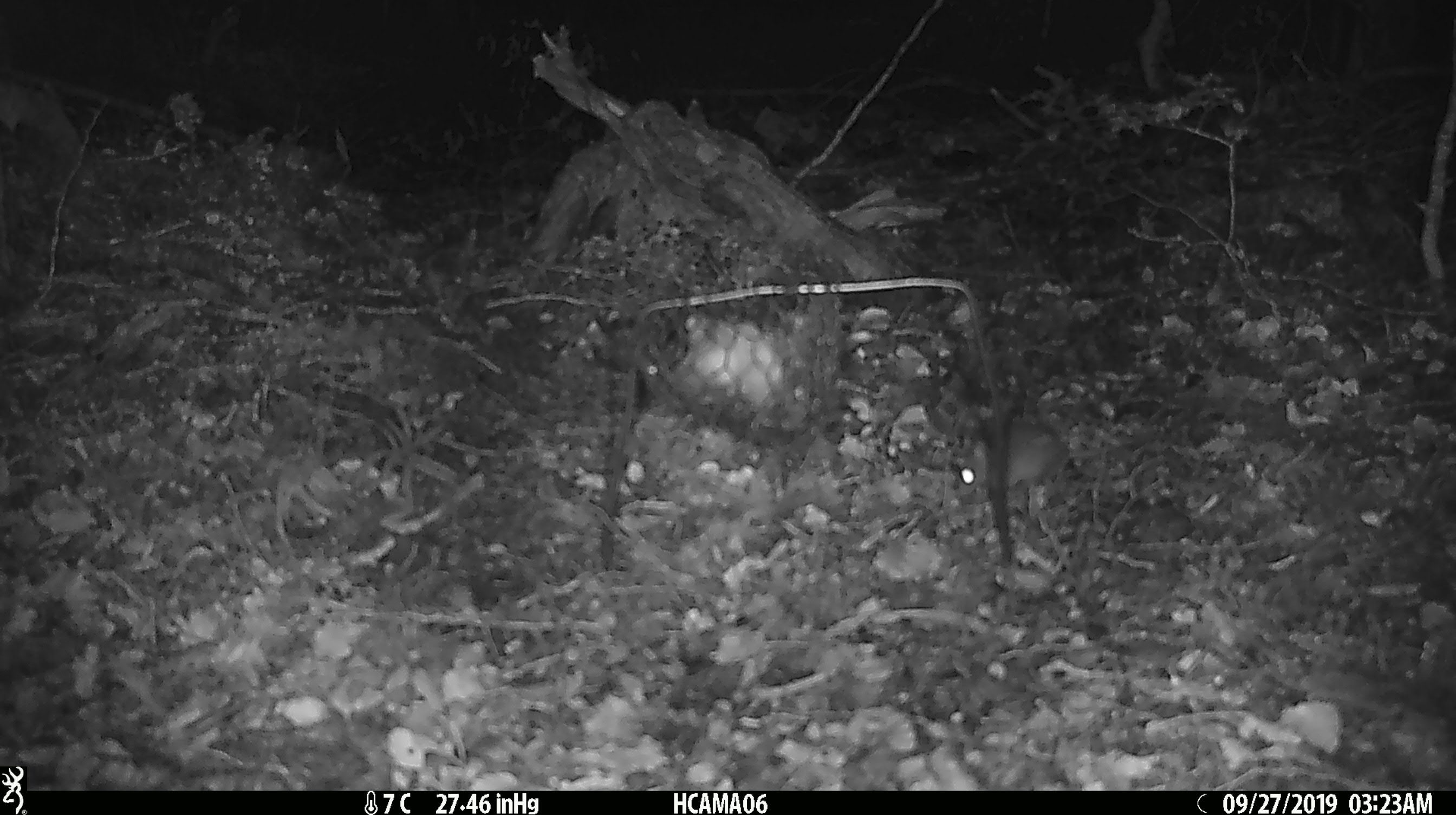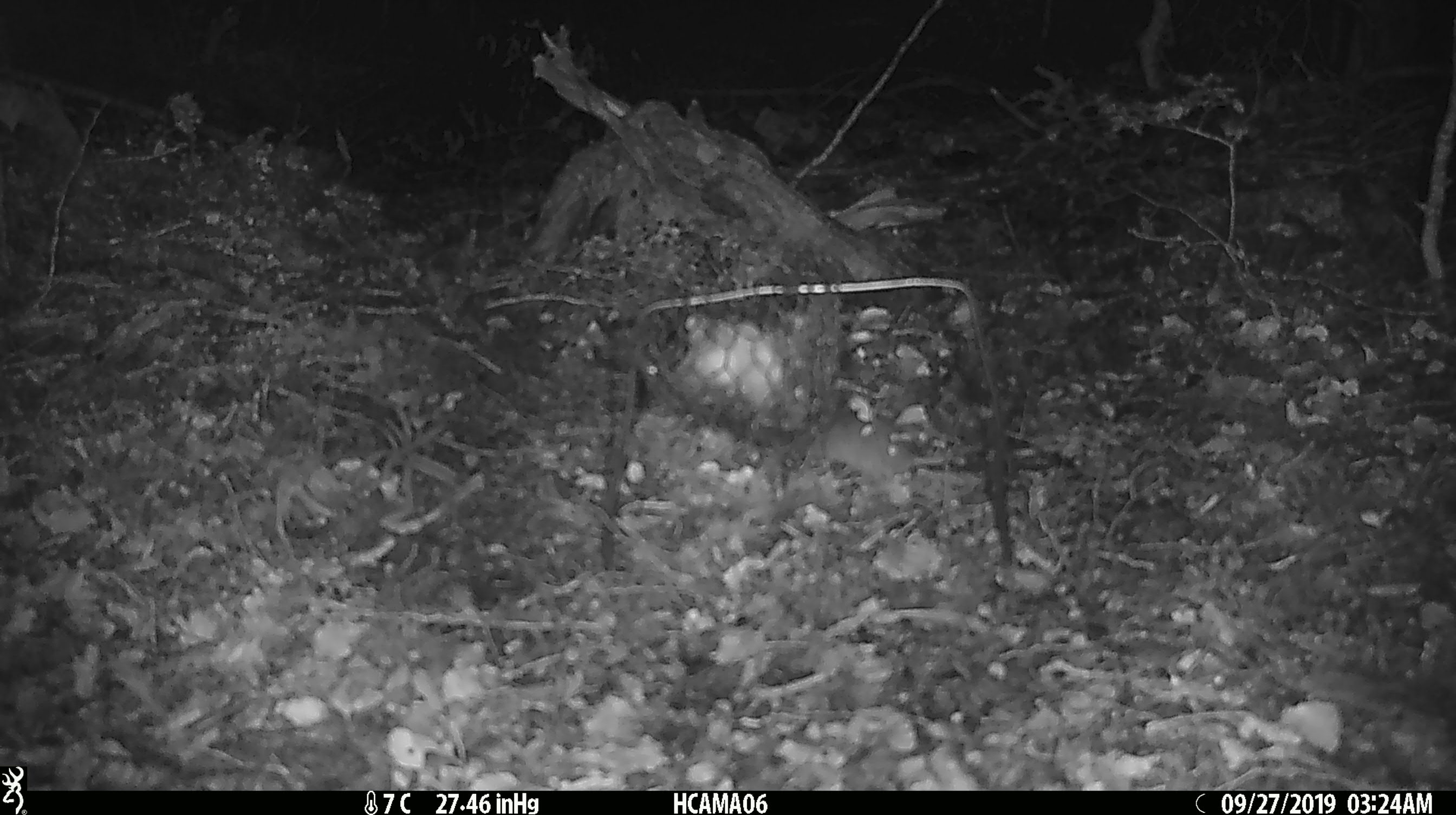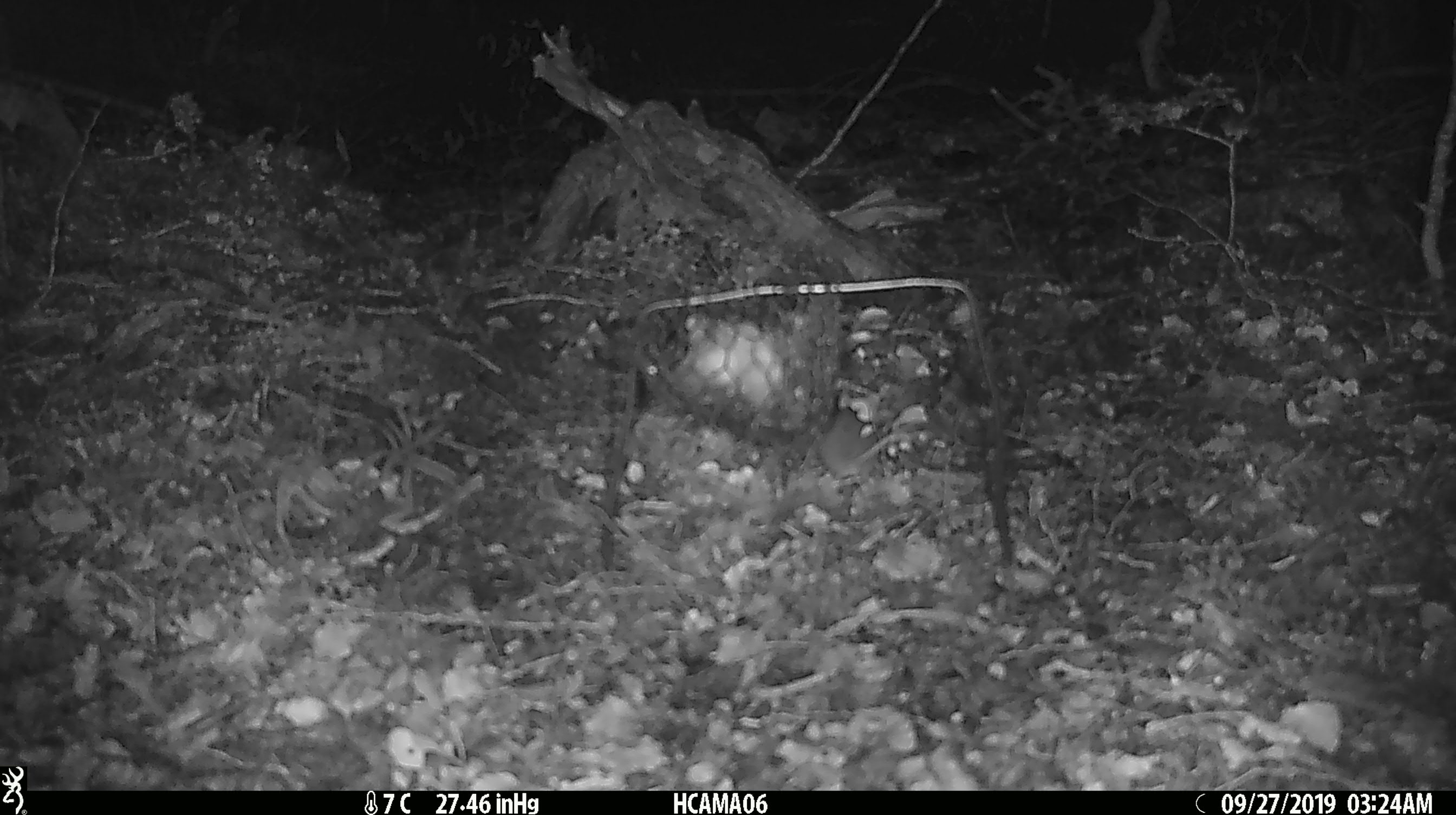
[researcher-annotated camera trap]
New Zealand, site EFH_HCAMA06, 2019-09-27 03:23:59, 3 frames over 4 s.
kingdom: Animalia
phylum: Chordata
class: Mammalia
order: Rodentia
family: Muridae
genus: Mus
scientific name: Mus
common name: mouse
Mouse (Mus).